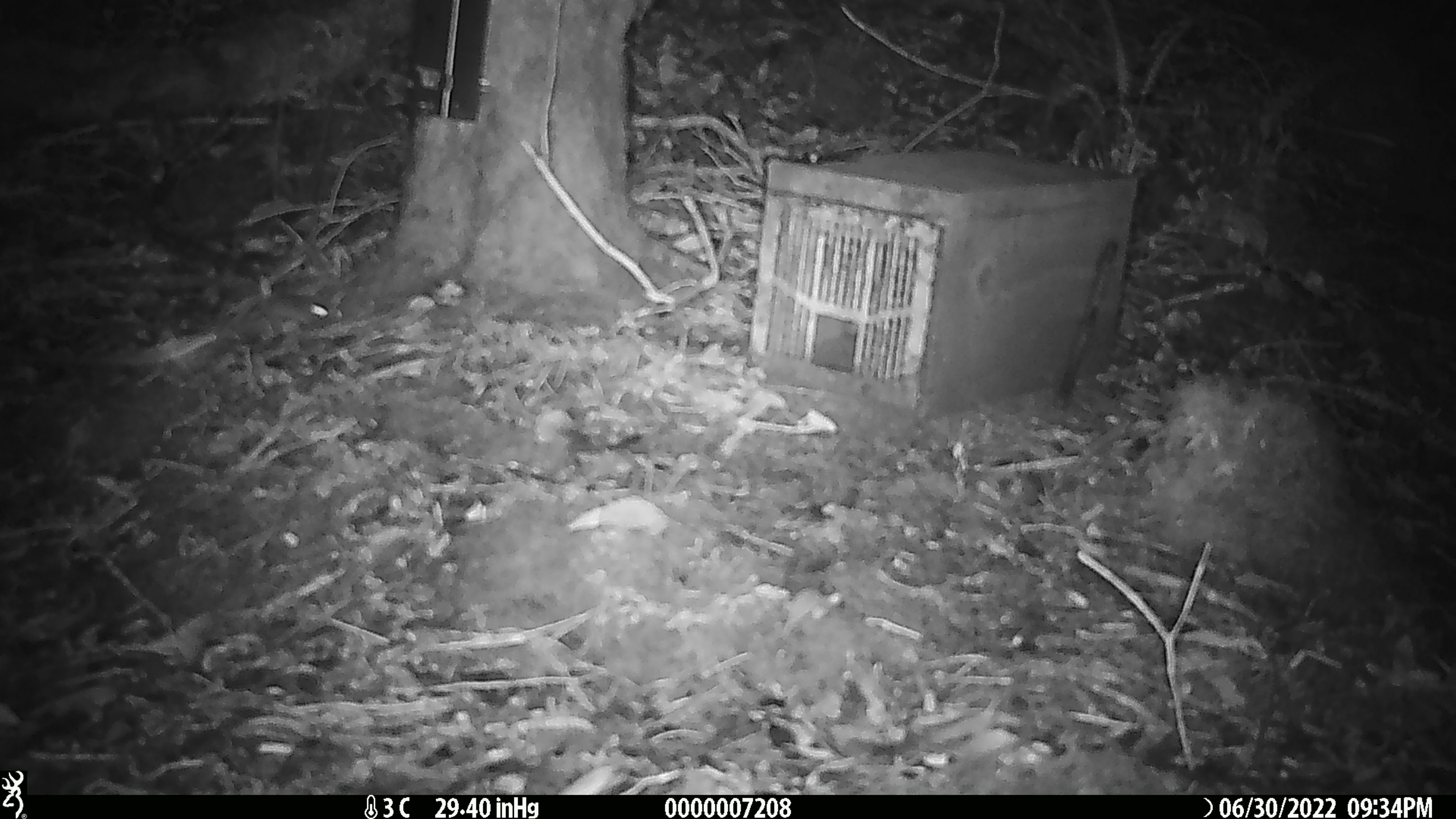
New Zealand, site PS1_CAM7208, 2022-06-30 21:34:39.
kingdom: Animalia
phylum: Chordata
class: Mammalia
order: Rodentia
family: Muridae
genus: Mus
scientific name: Mus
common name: mouse